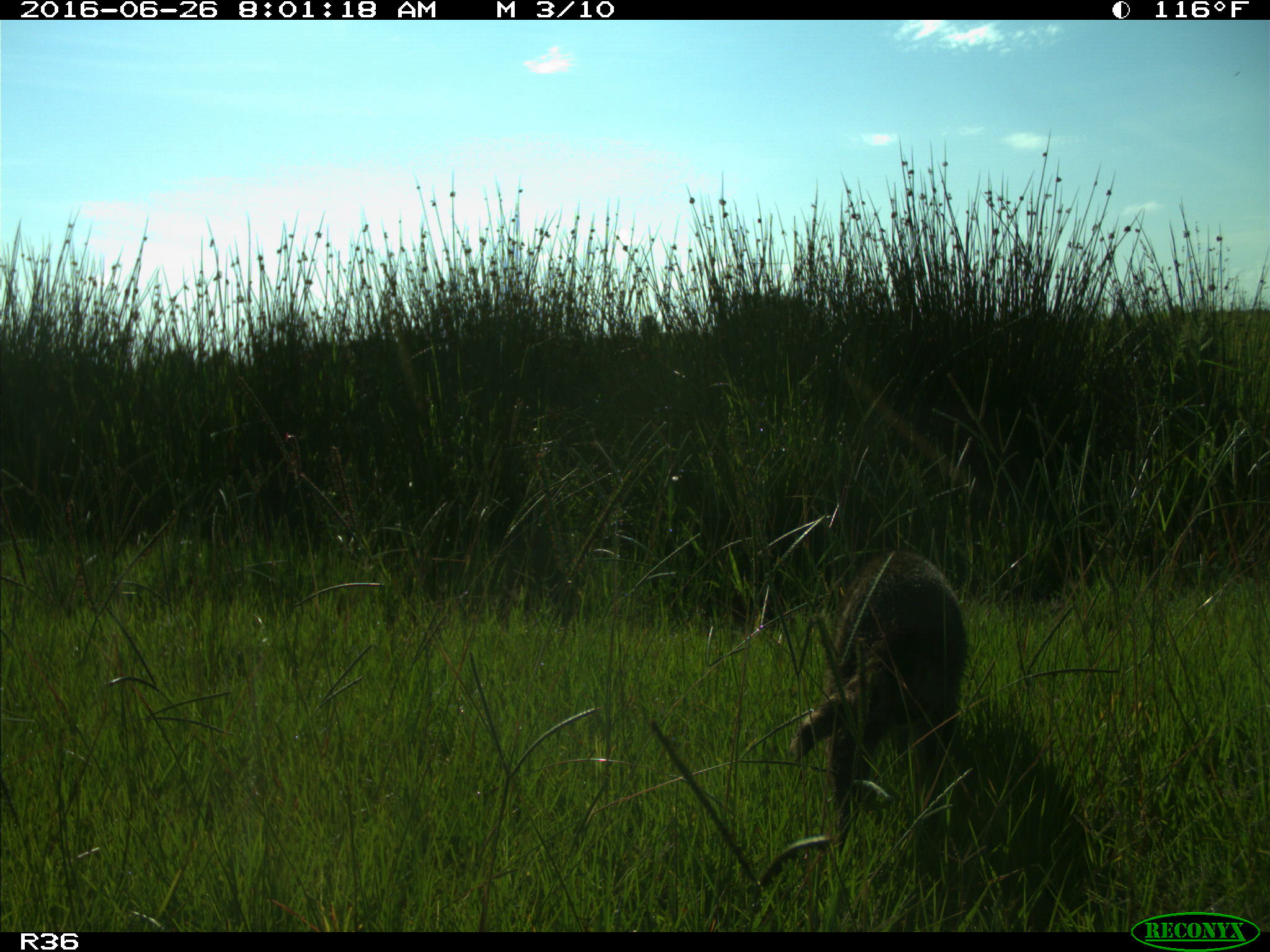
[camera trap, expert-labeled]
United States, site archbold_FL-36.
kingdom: Animalia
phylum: Chordata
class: Mammalia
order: Carnivora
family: Procyonidae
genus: Procyon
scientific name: Procyon lotor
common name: common raccoon